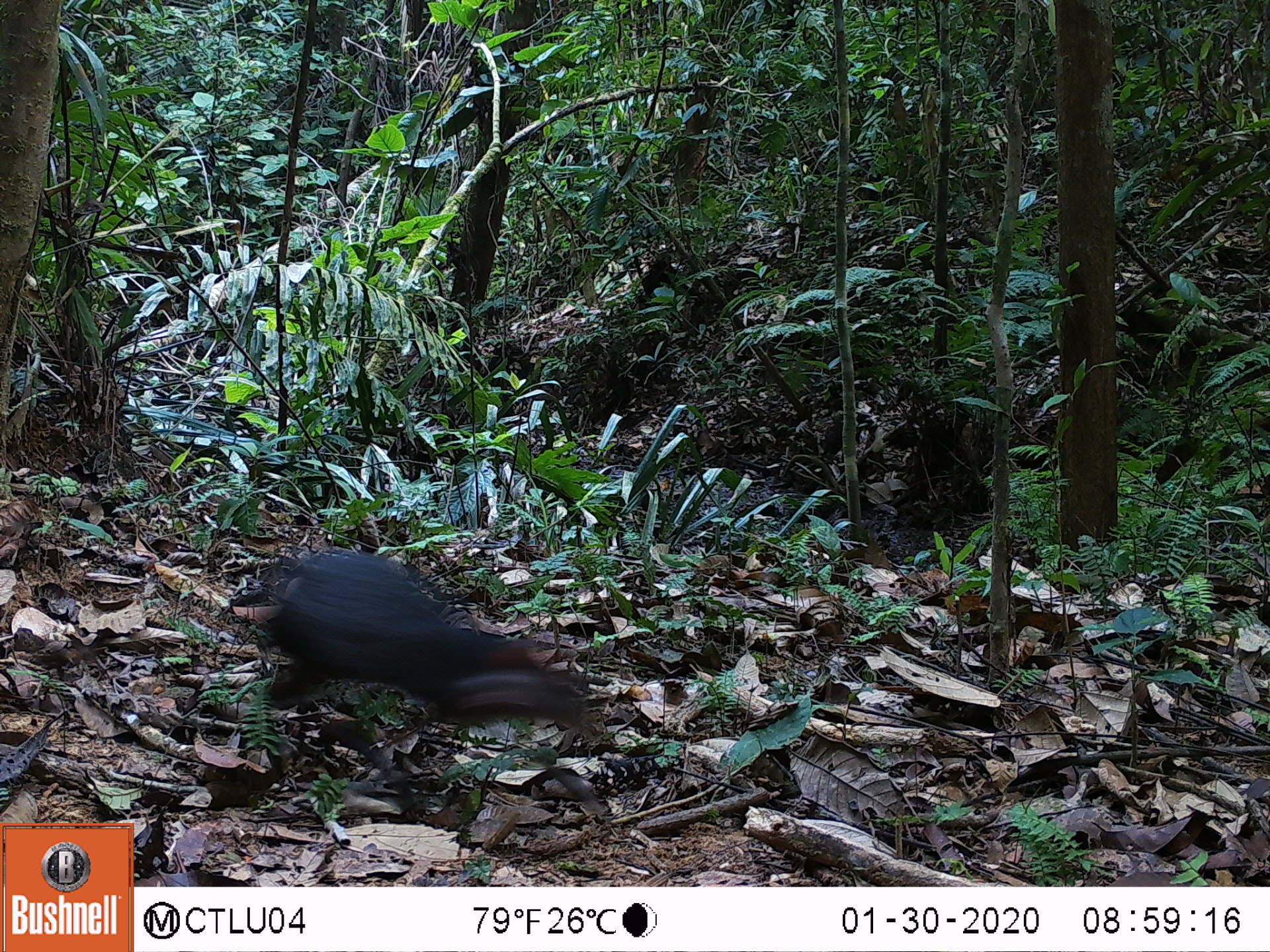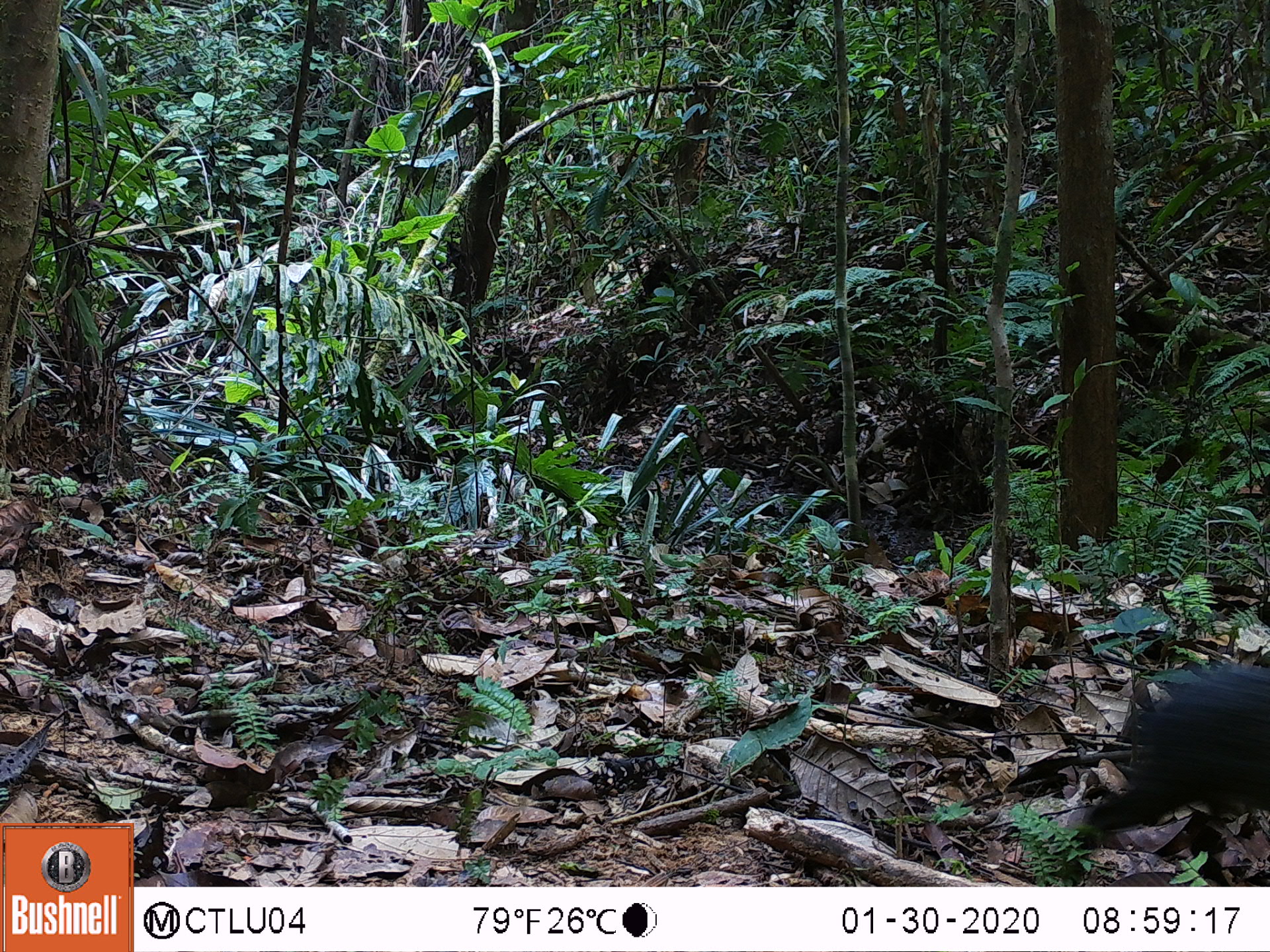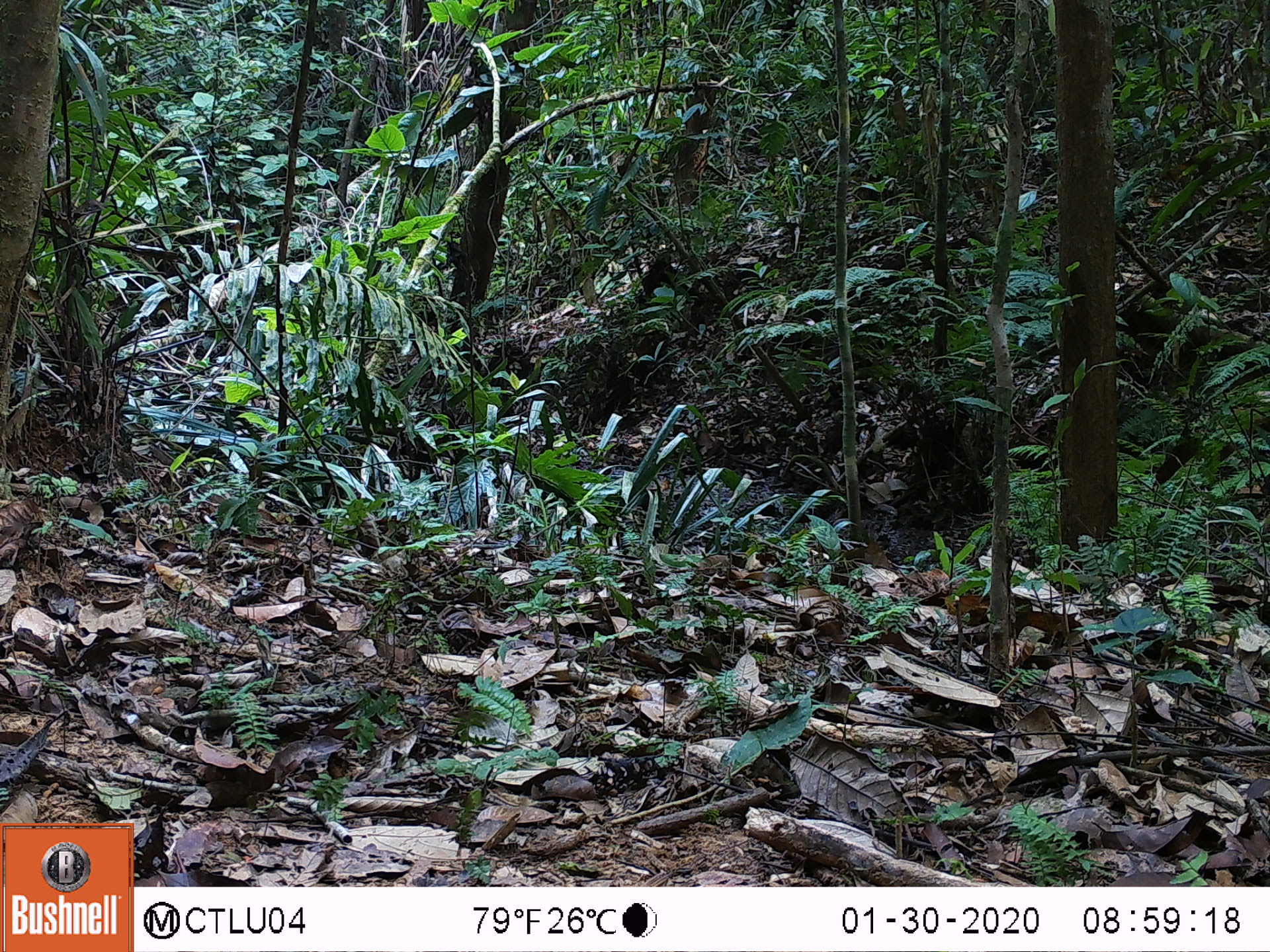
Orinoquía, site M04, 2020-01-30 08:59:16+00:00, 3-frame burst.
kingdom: Animalia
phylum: Chordata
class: Mammalia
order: Rodentia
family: Dasyproctidae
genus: Dasyprocta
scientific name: Dasyprocta fuliginosa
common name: black agouti